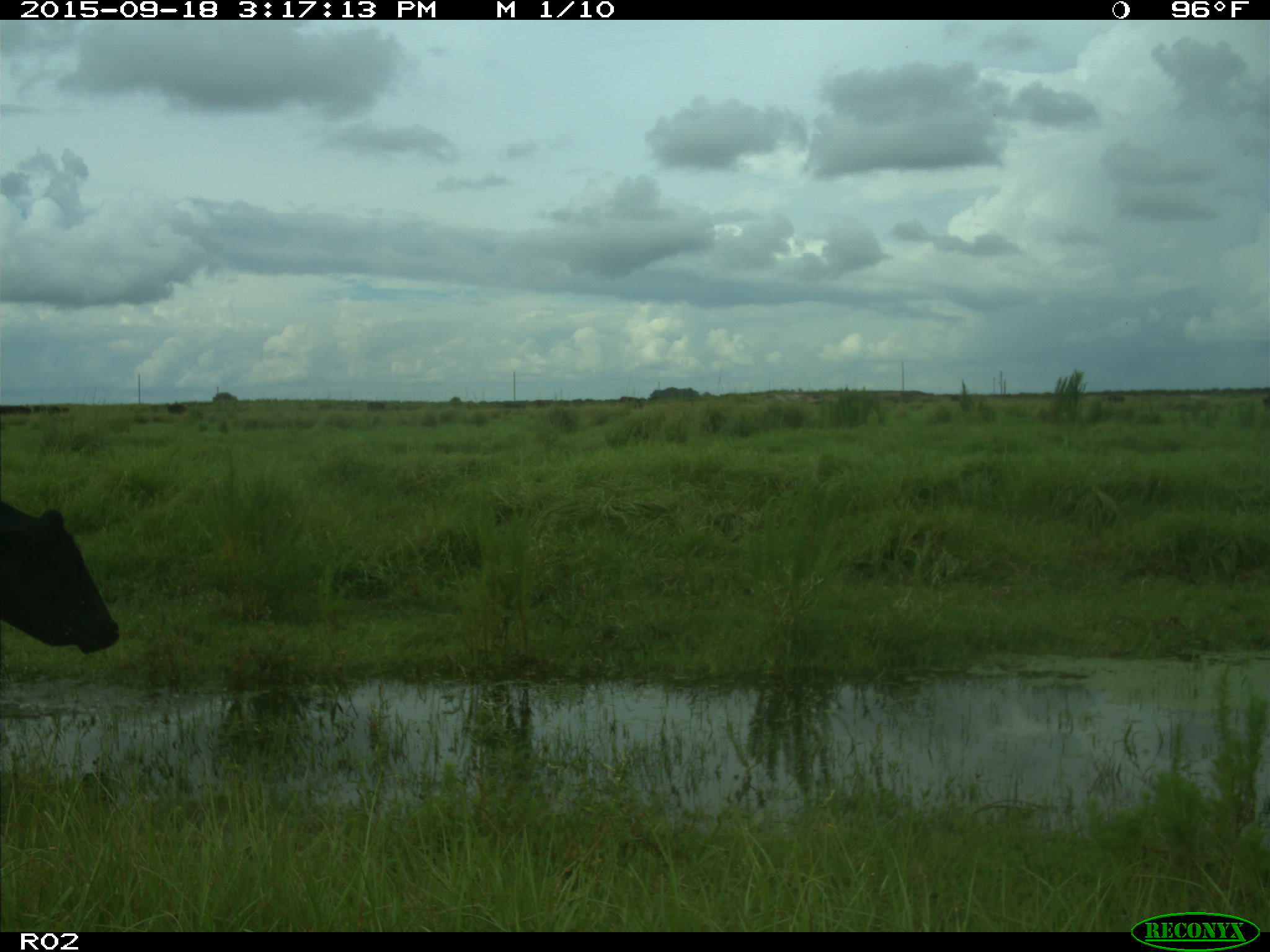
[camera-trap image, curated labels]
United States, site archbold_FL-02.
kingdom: Animalia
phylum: Chordata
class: Mammalia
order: Artiodactyla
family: Bovidae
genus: Bos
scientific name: Bos taurus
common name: domestic cow